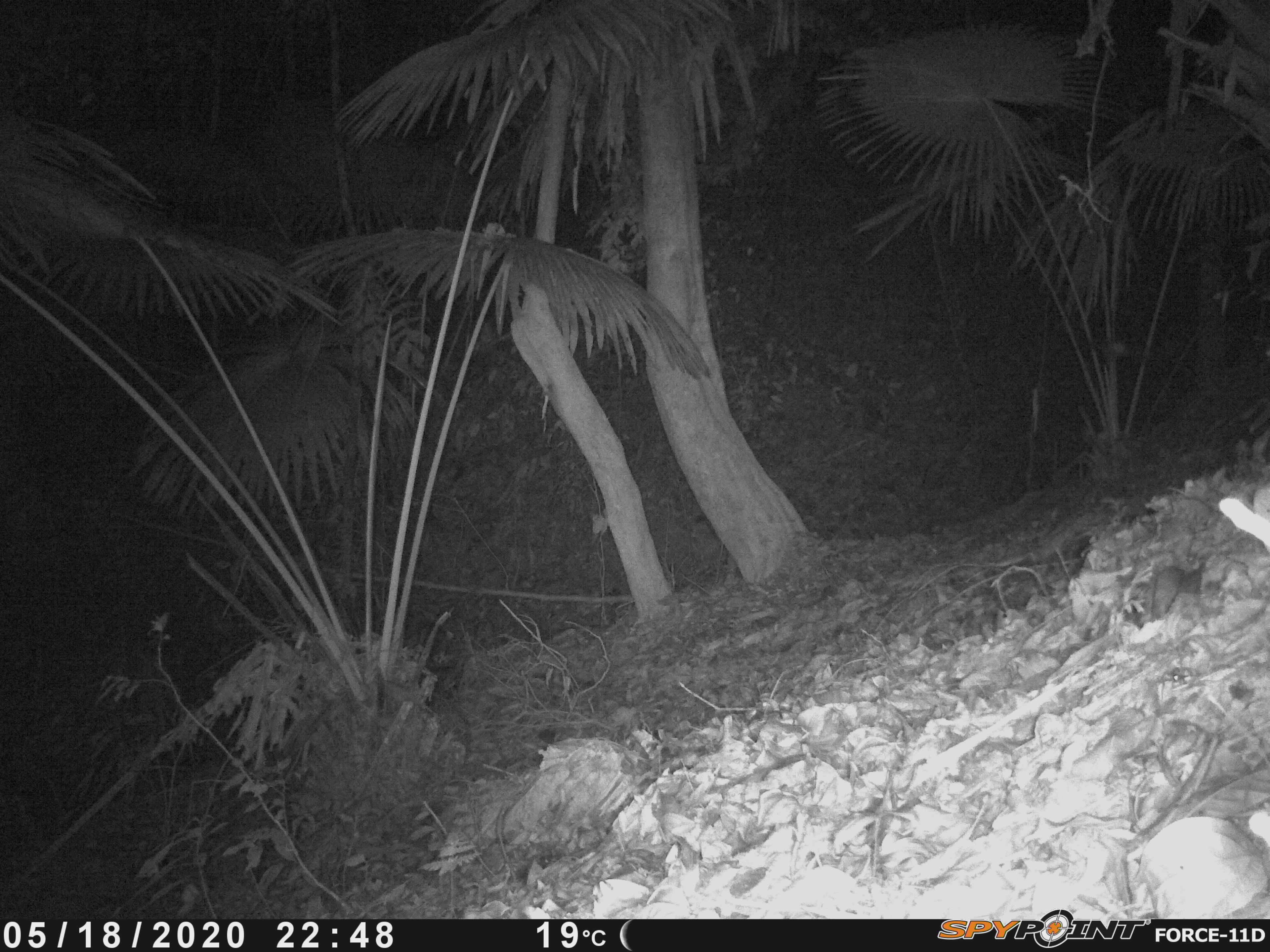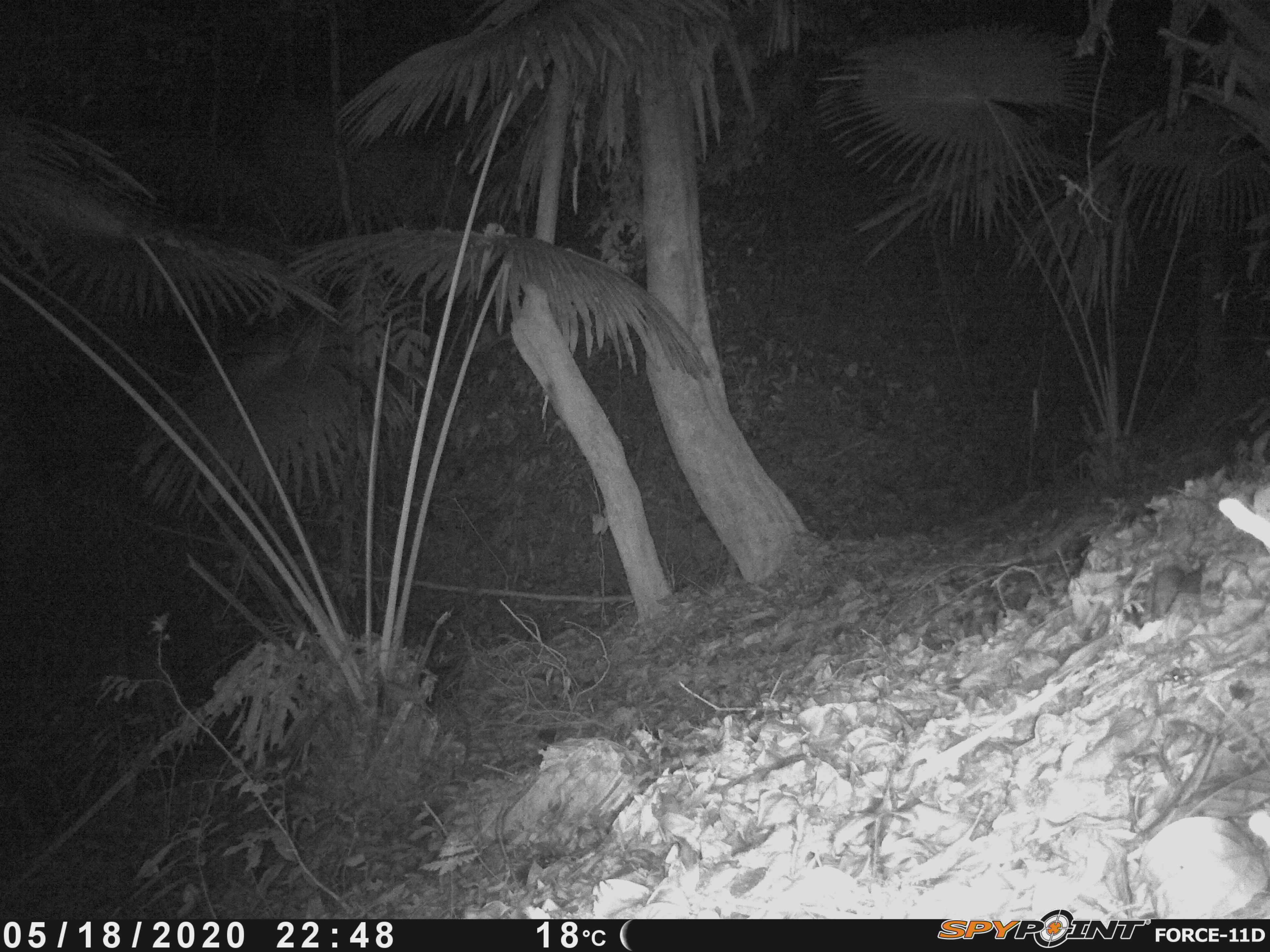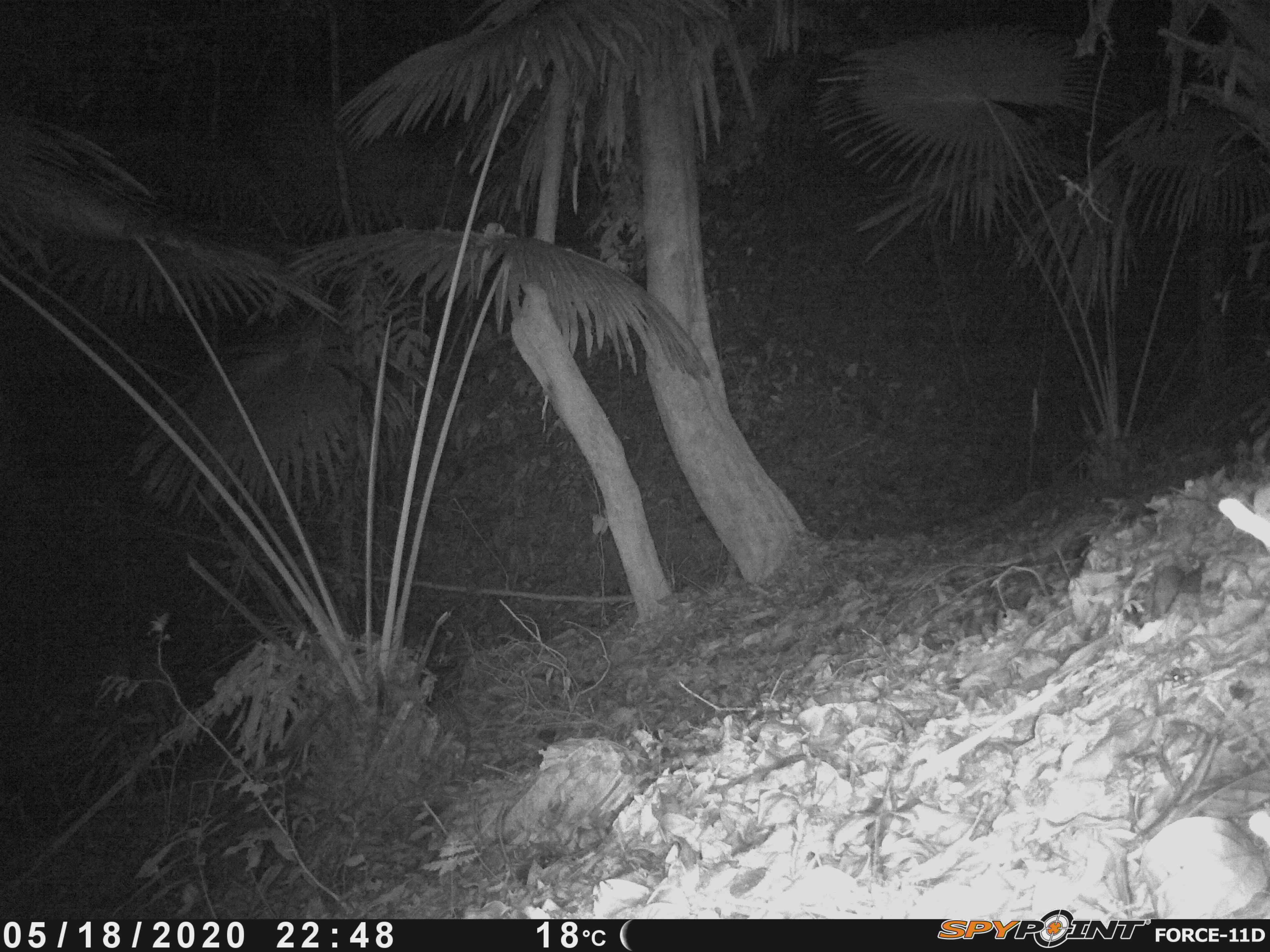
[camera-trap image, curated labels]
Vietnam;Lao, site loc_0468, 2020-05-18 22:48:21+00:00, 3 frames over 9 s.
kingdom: Animalia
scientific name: Animalia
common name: animal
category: unidentified animal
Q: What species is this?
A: Unidentified animal (animal) (Animalia).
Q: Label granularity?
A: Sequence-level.